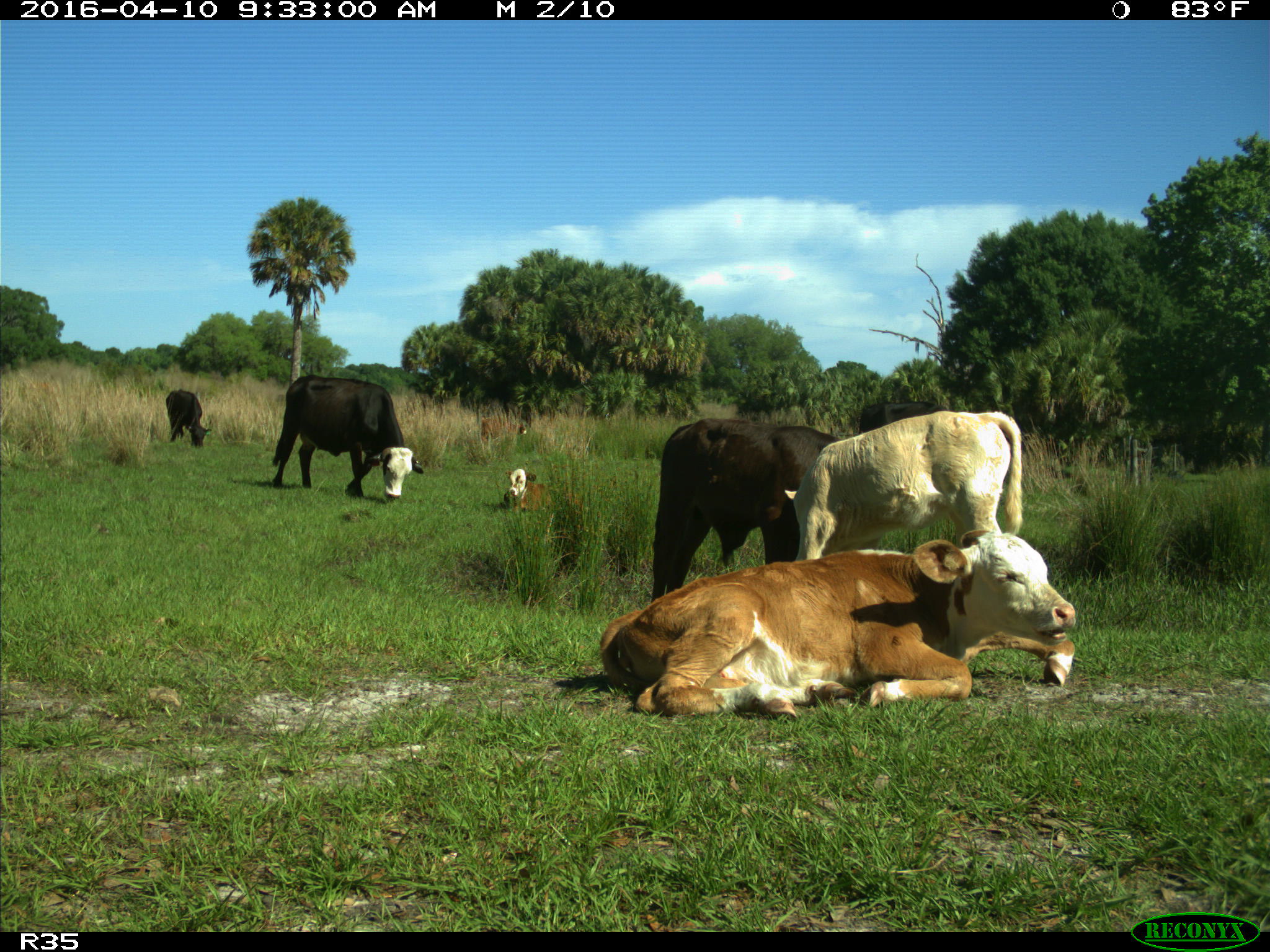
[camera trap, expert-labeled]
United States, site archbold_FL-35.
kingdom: Animalia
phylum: Chordata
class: Mammalia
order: Artiodactyla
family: Bovidae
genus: Bos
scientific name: Bos taurus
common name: domestic cow